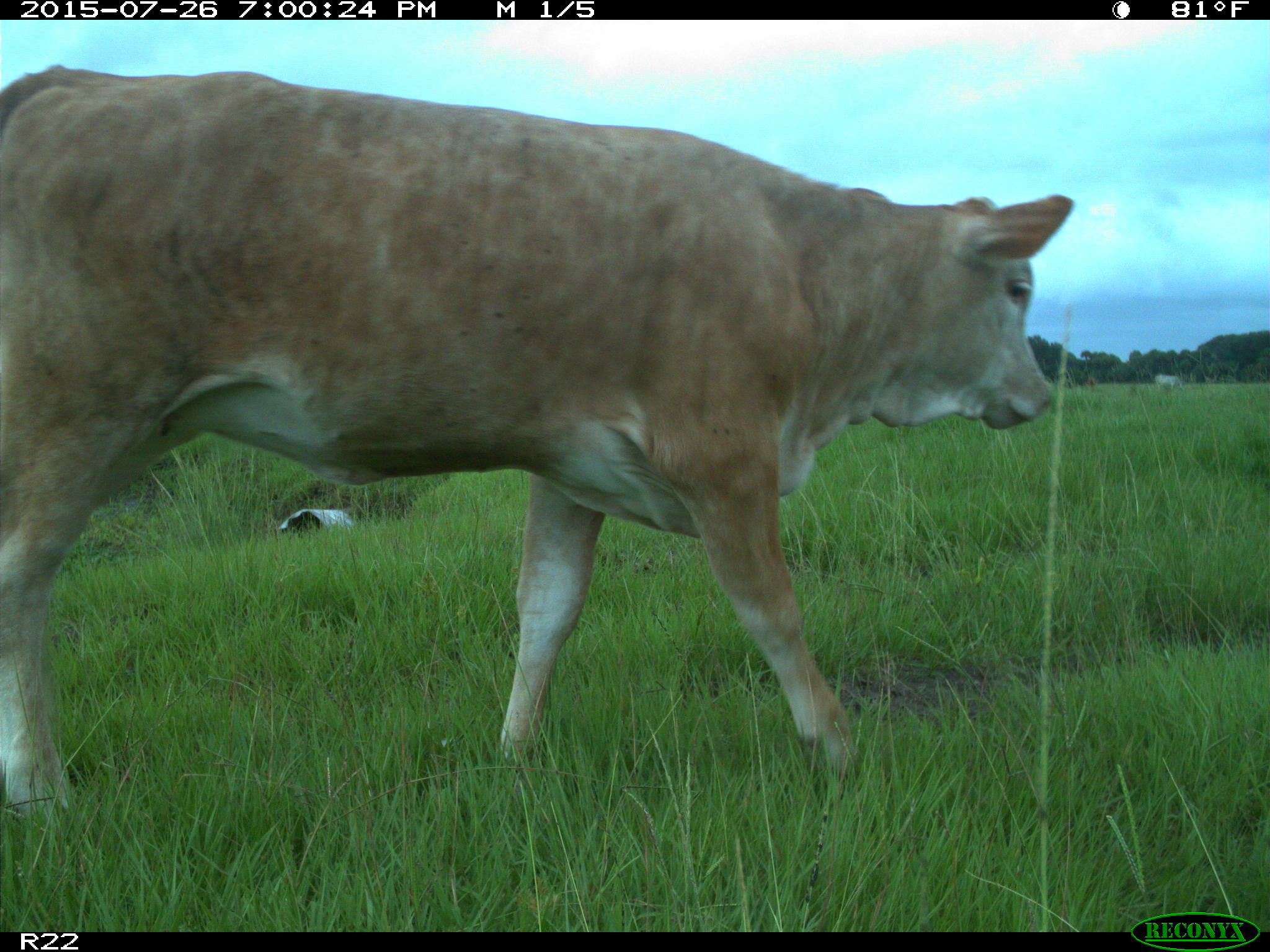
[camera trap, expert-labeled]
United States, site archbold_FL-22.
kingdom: Animalia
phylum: Chordata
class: Mammalia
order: Artiodactyla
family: Bovidae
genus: Bos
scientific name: Bos taurus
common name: domestic cow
Bos taurus (domestic cow).